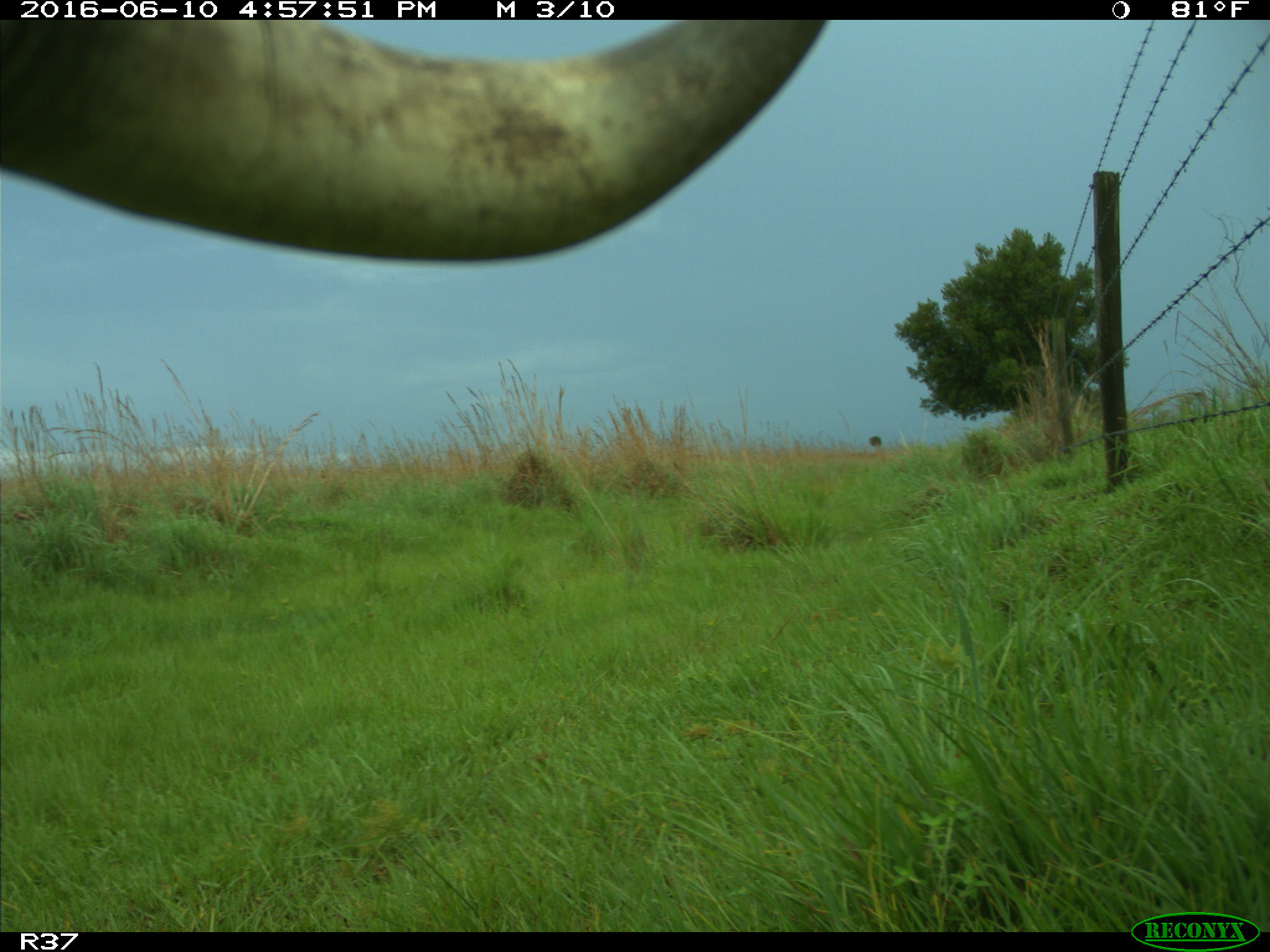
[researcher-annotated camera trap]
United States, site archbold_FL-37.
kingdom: Animalia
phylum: Chordata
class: Mammalia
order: Artiodactyla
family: Bovidae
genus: Bos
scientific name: Bos taurus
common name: domestic cow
Bos taurus (domestic cow).